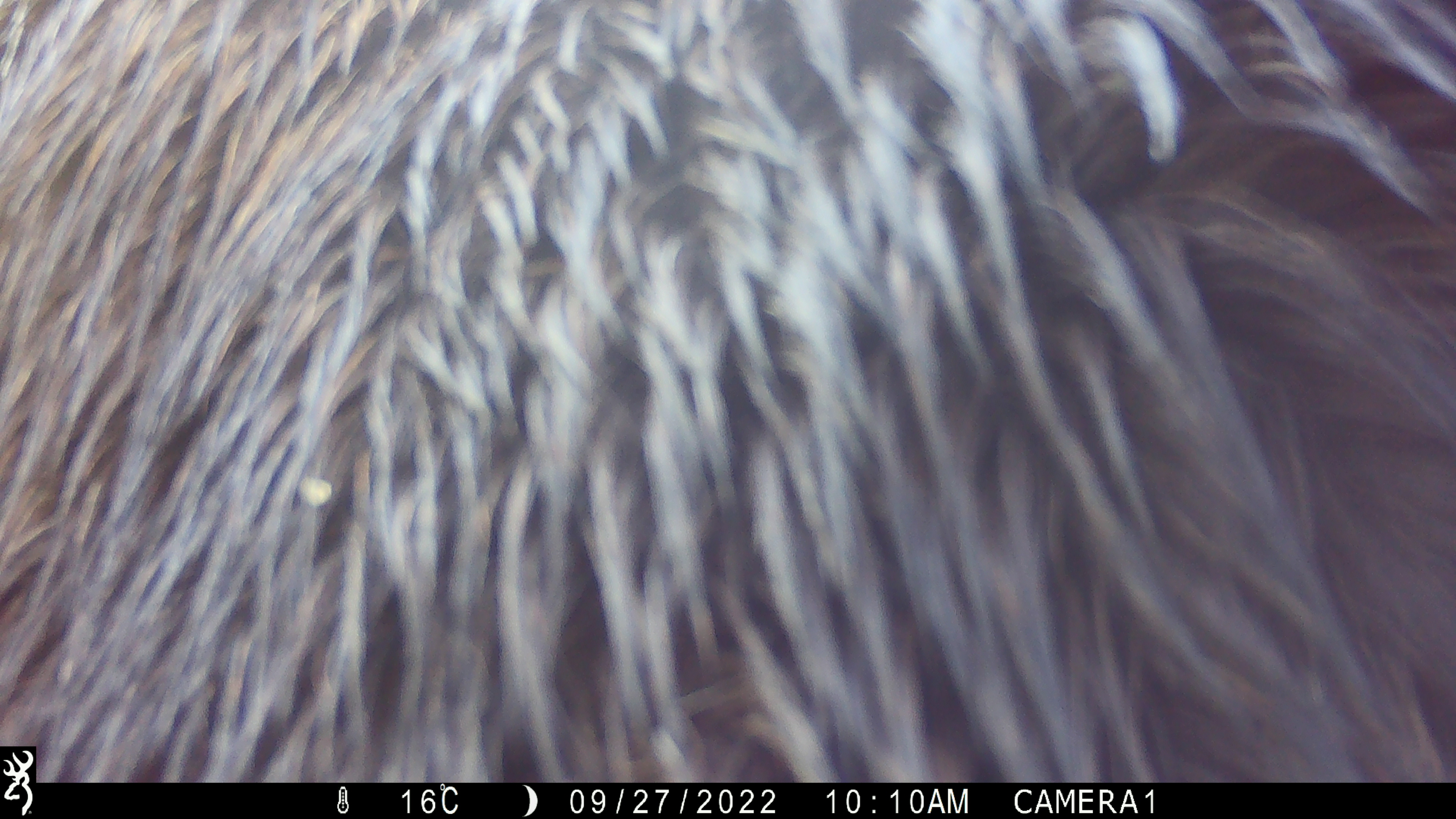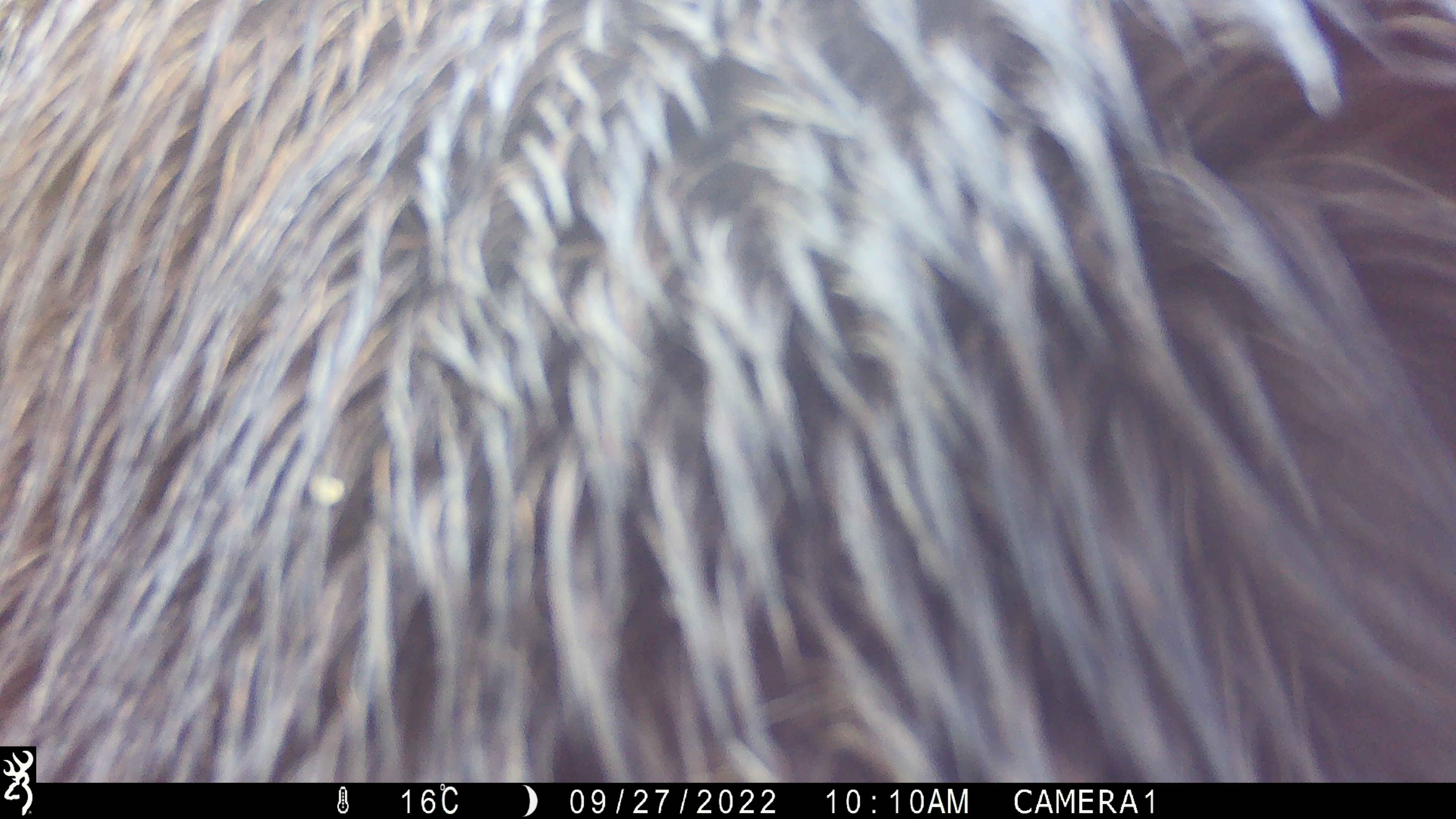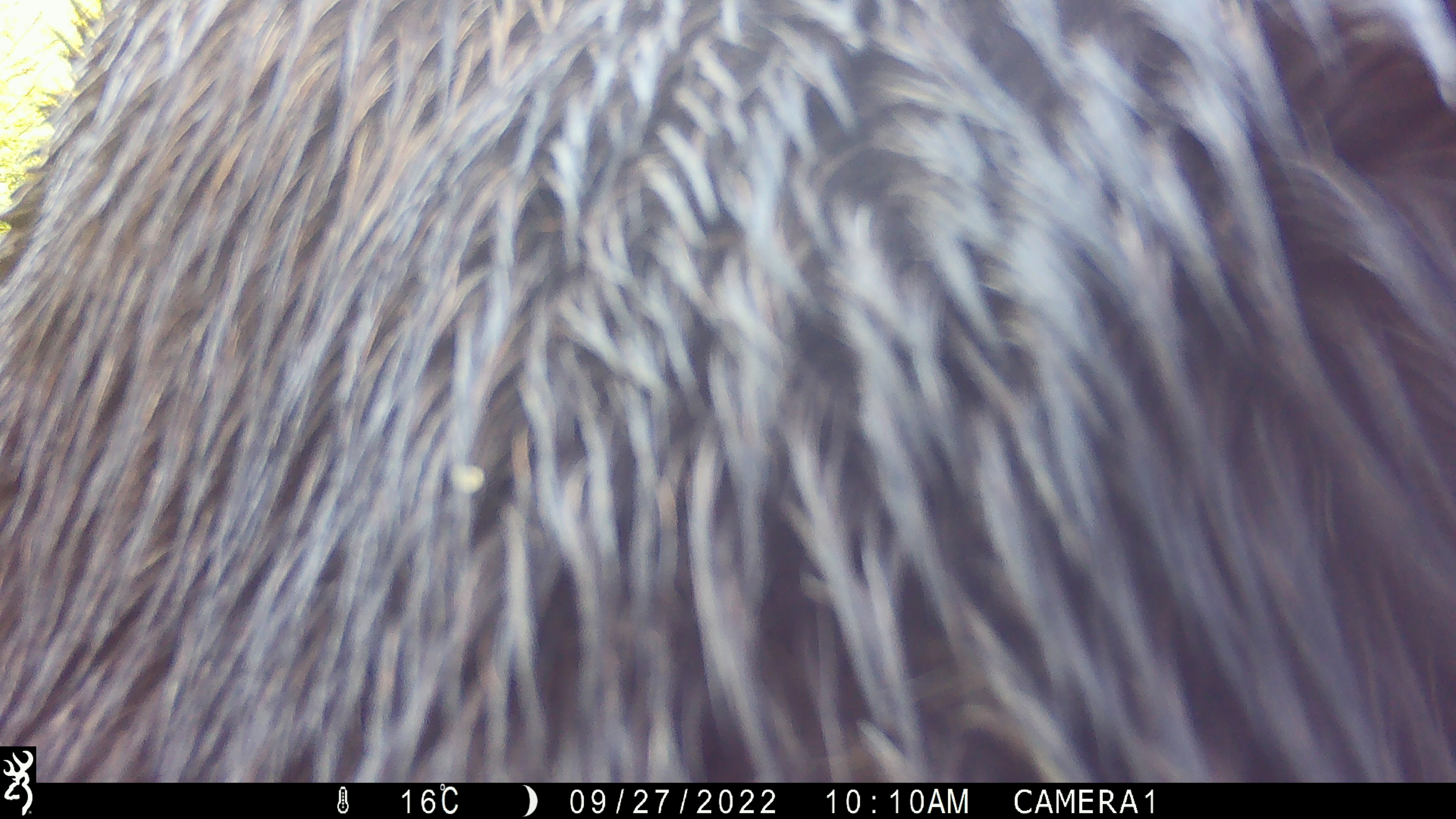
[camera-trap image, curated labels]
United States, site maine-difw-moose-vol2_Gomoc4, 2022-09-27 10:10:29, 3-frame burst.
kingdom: Animalia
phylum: Chordata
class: Mammalia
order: Artiodactyla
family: Cervidae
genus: Alces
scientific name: Alces alces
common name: moose